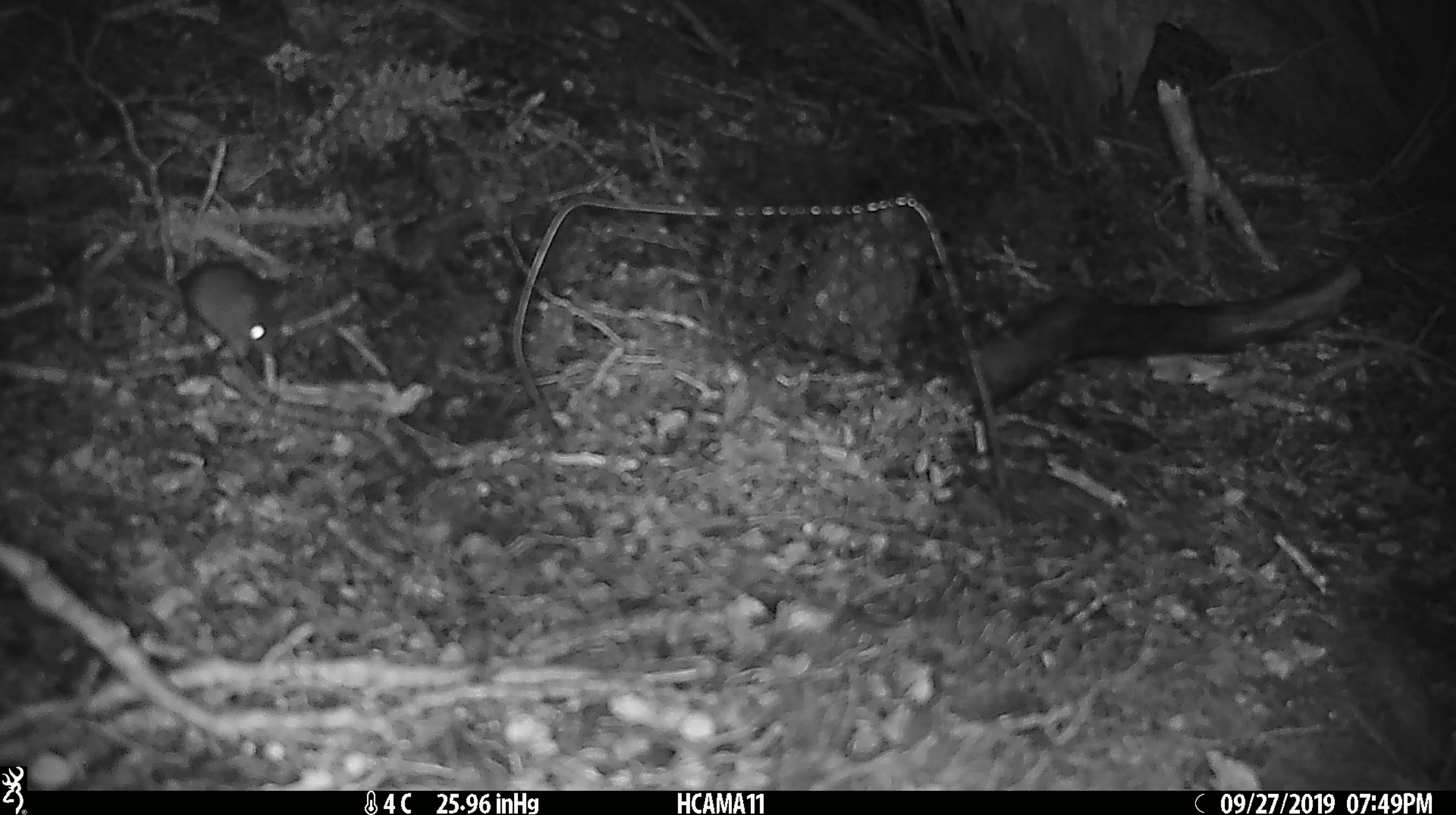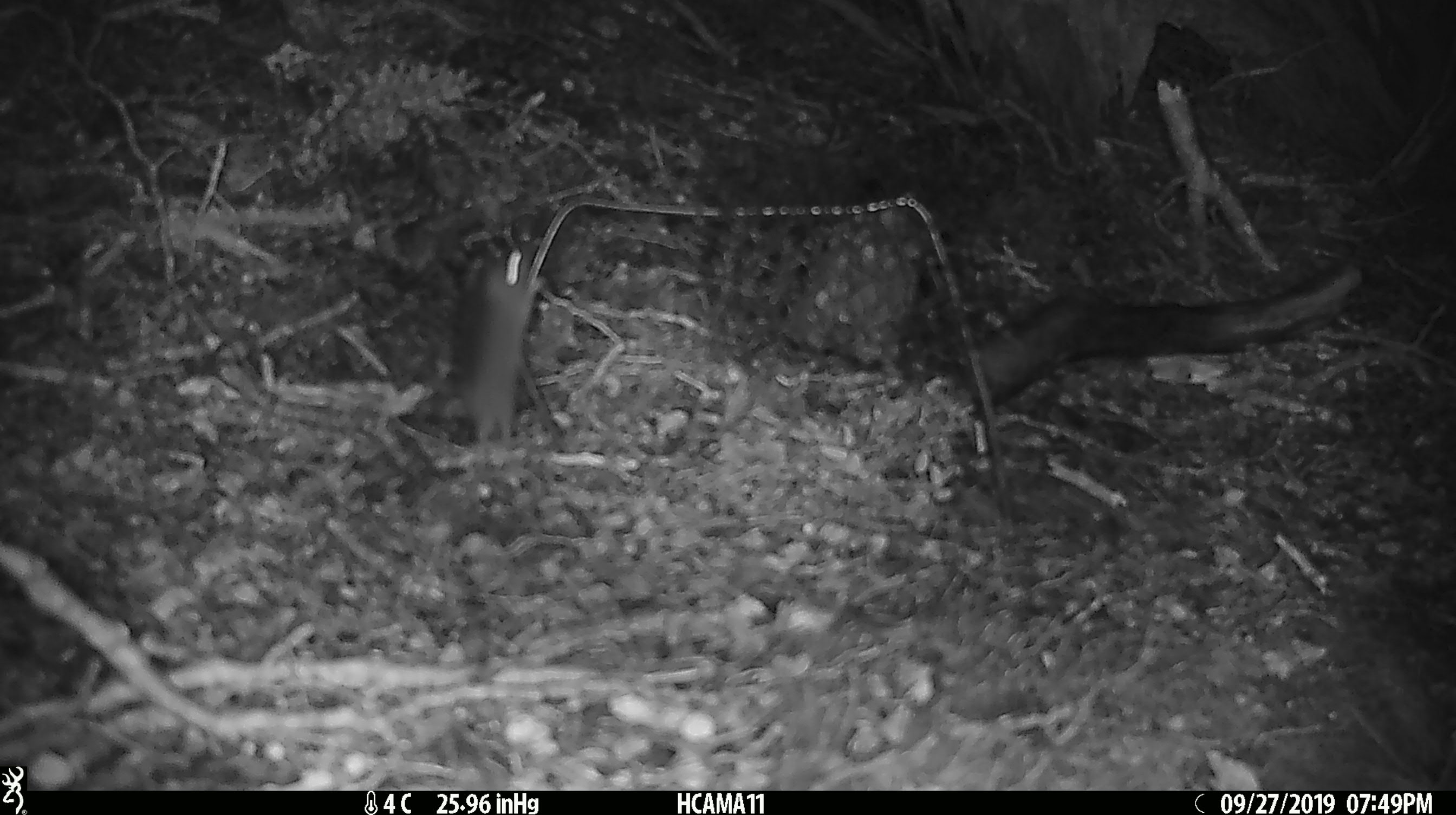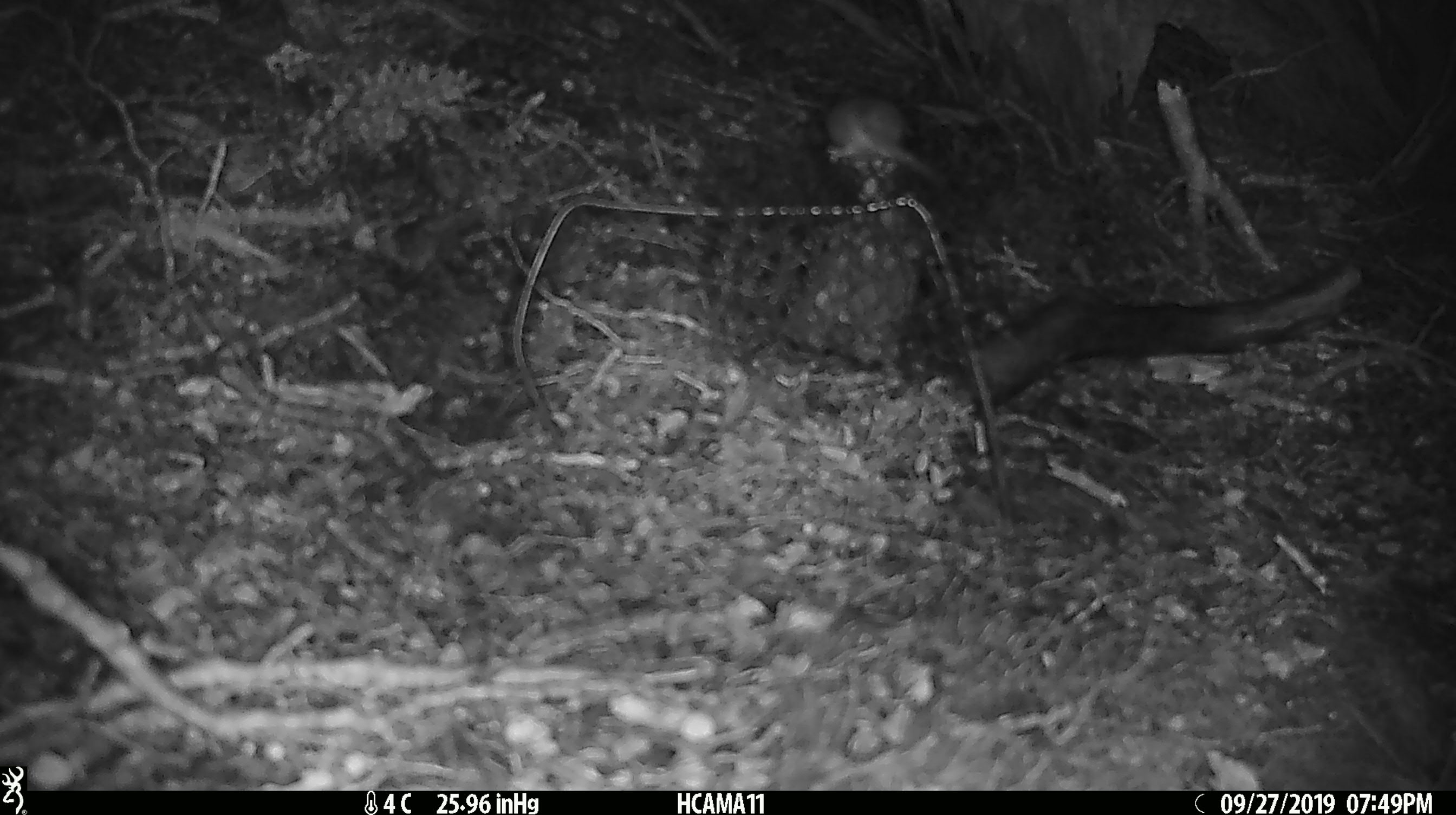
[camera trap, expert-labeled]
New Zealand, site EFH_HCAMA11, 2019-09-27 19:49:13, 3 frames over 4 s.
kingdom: Animalia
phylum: Chordata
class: Mammalia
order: Rodentia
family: Muridae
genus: Mus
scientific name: Mus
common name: mouse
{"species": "mouse (Mus)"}